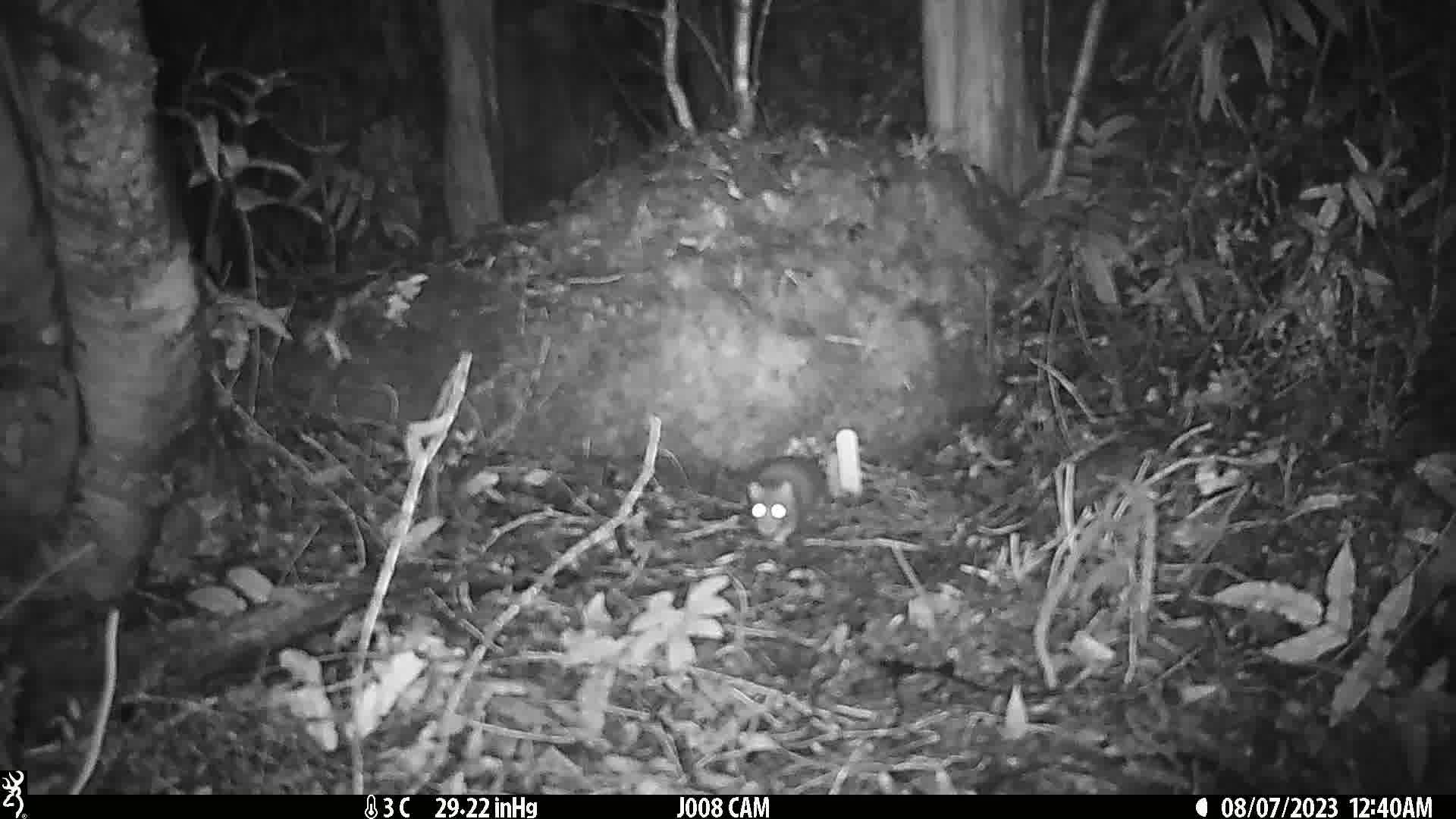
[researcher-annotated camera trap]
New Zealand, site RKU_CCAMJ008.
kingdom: Animalia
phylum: Chordata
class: Mammalia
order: Rodentia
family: Muridae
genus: Rattus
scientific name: Rattus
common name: rat